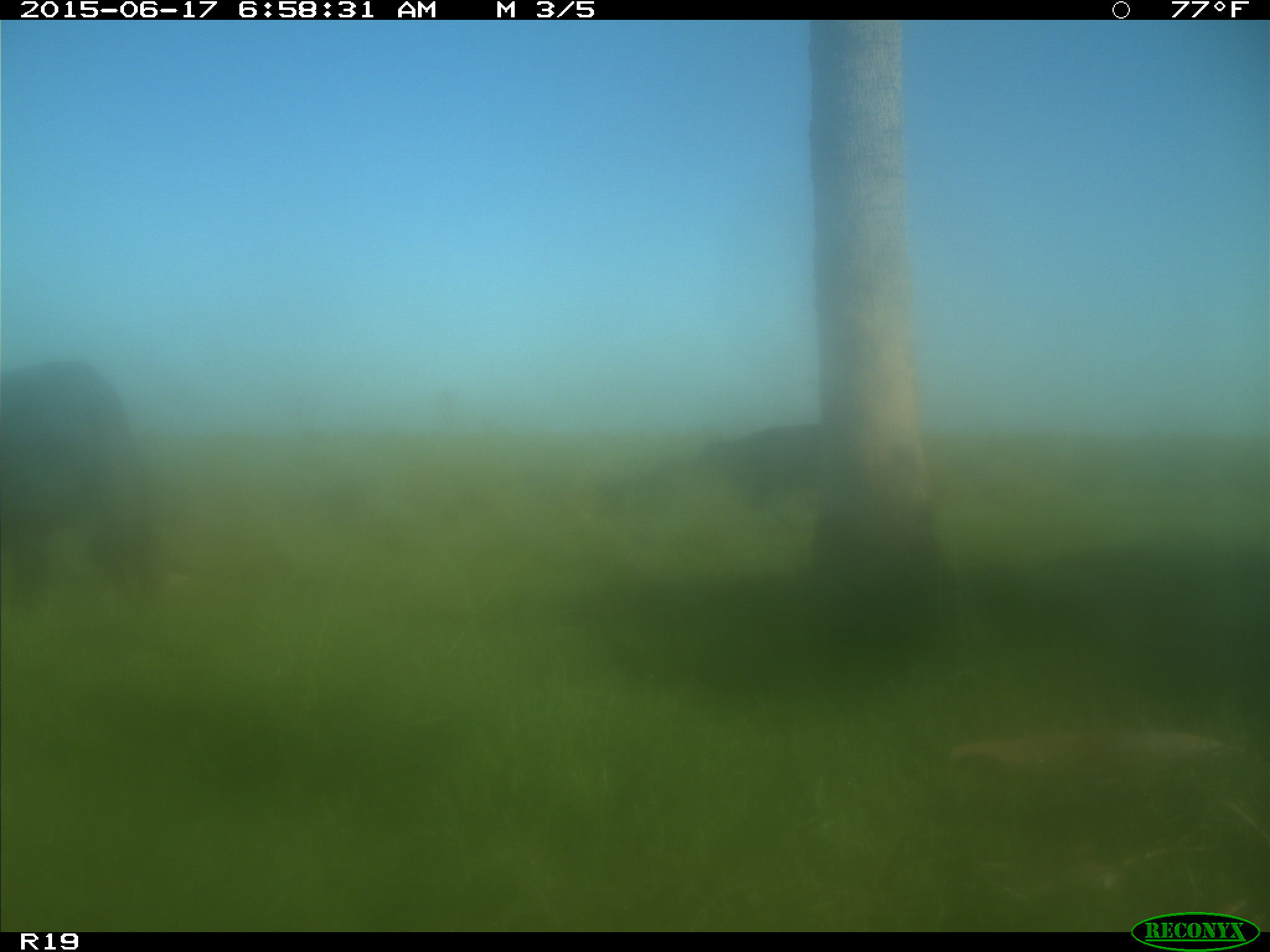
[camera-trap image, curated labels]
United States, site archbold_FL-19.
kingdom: Animalia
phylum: Chordata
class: Mammalia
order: Artiodactyla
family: Bovidae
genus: Bos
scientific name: Bos taurus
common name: domestic cow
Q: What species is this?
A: Bos taurus (domestic cow).